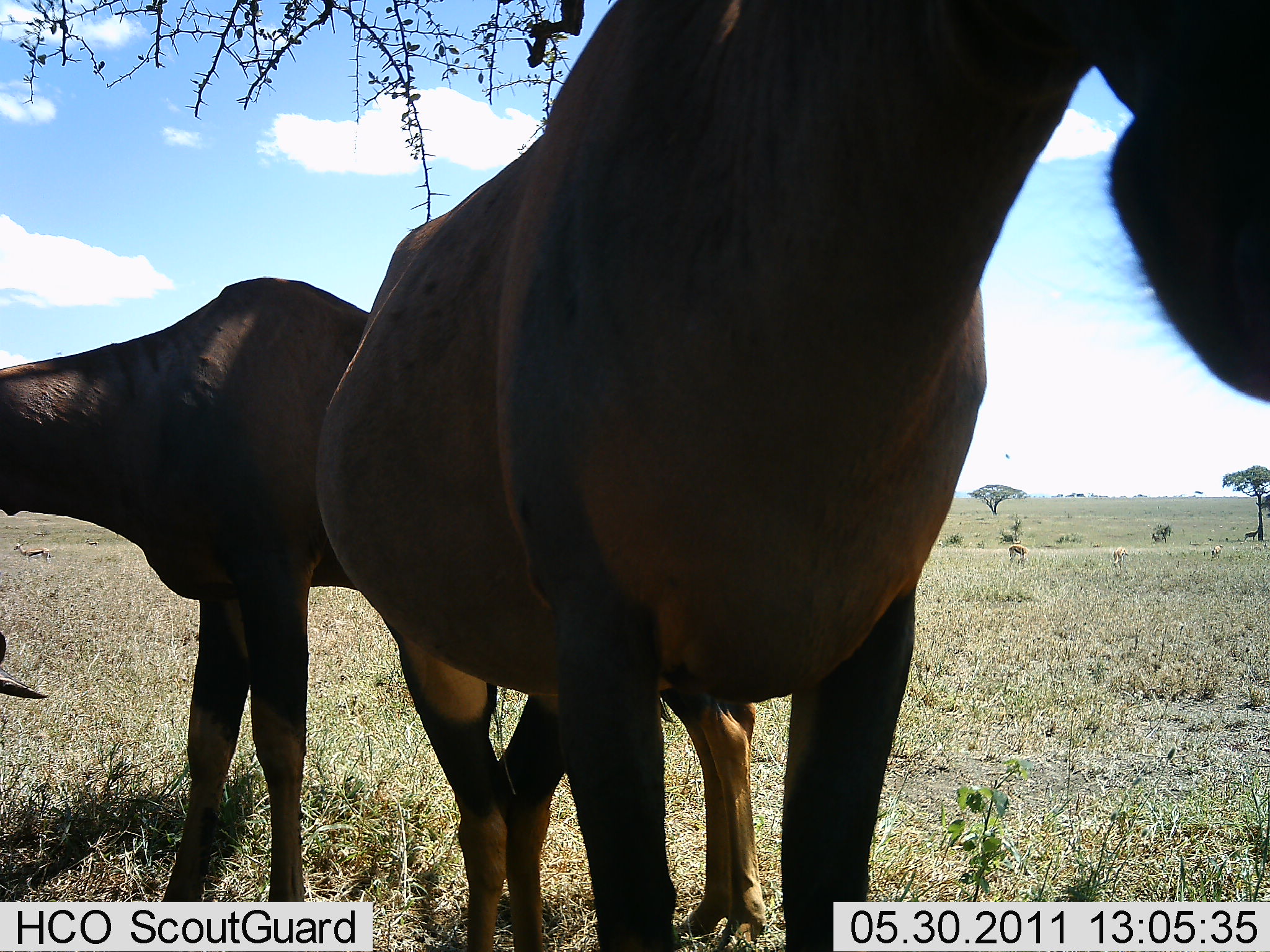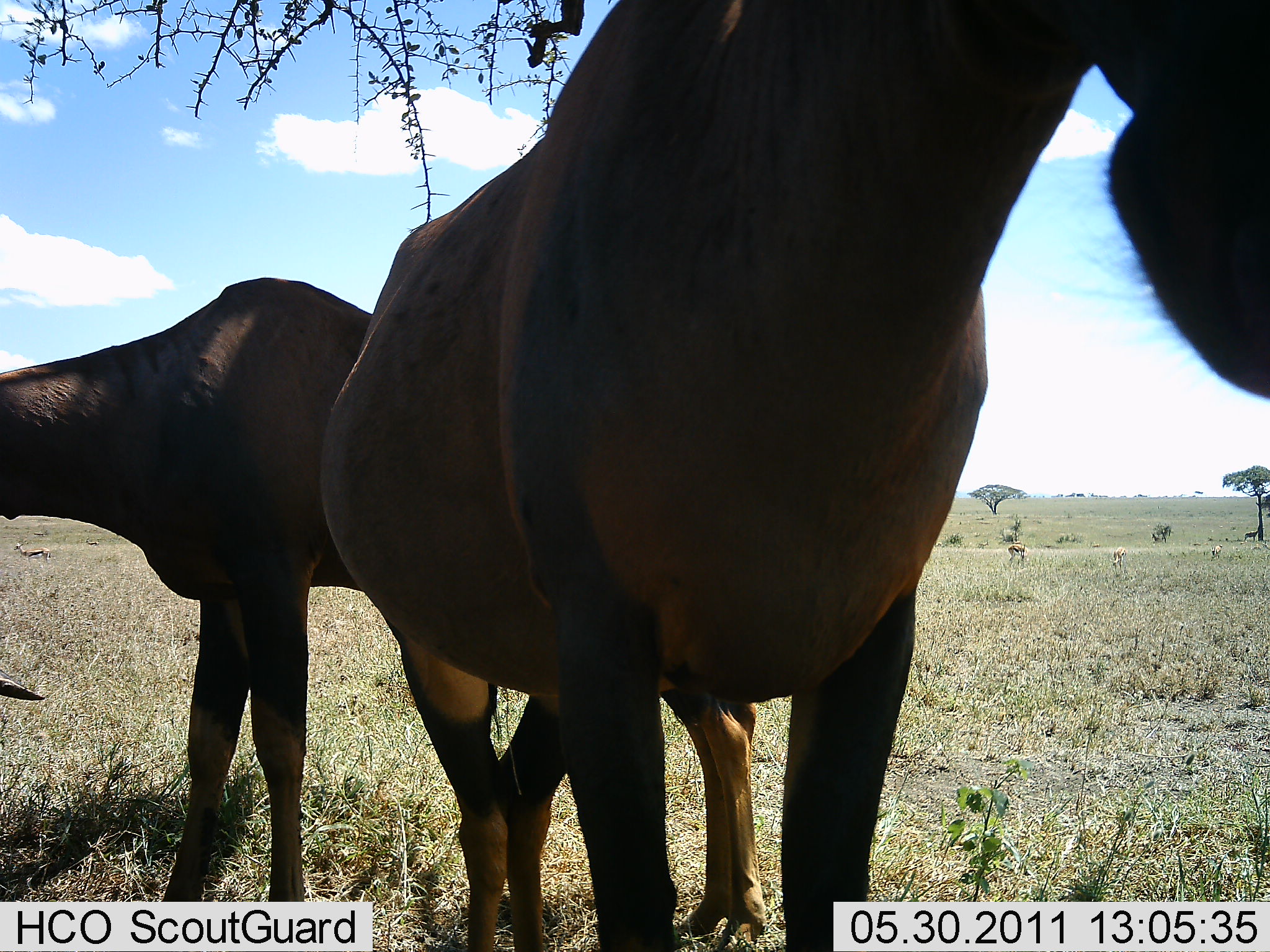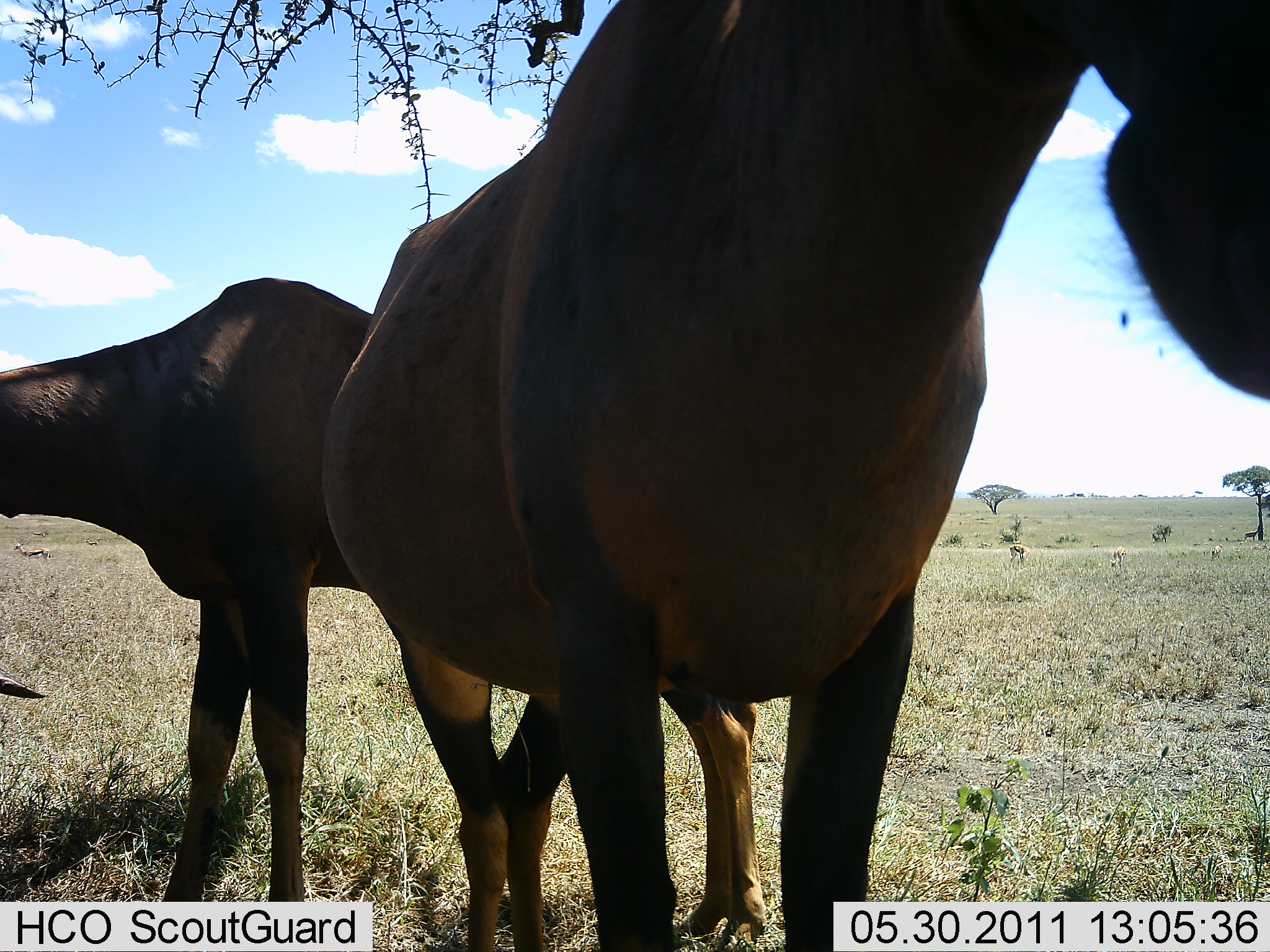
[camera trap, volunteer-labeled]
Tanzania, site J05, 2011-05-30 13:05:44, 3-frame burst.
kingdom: Animalia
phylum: Chordata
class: Mammalia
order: Artiodactyla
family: Bovidae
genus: Alcelaphus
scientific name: Alcelaphus buselaphus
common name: hartebeest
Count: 2.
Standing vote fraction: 80%.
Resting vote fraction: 0%.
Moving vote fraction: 0%.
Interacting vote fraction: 0%.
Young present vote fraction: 0%.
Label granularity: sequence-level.